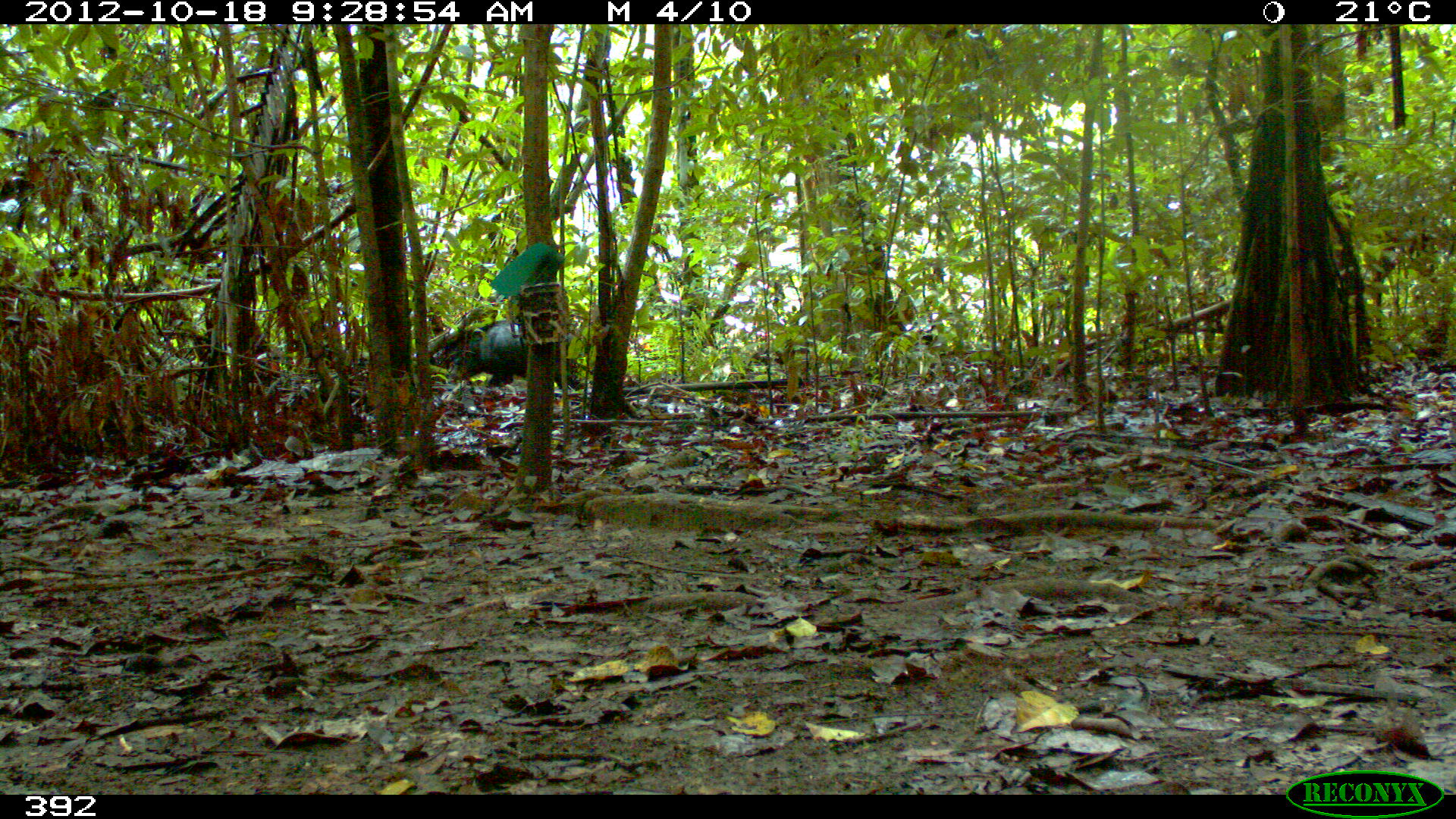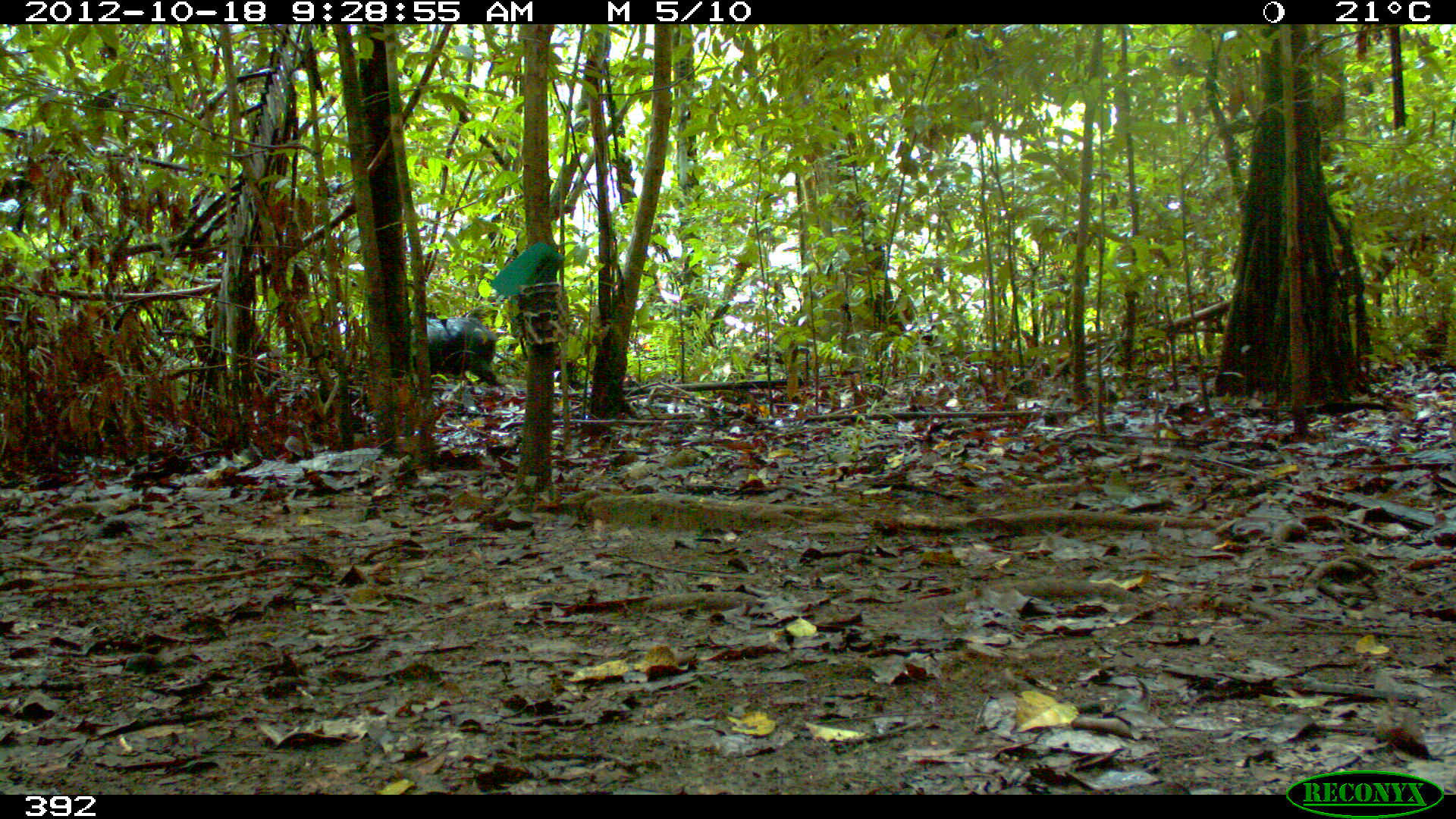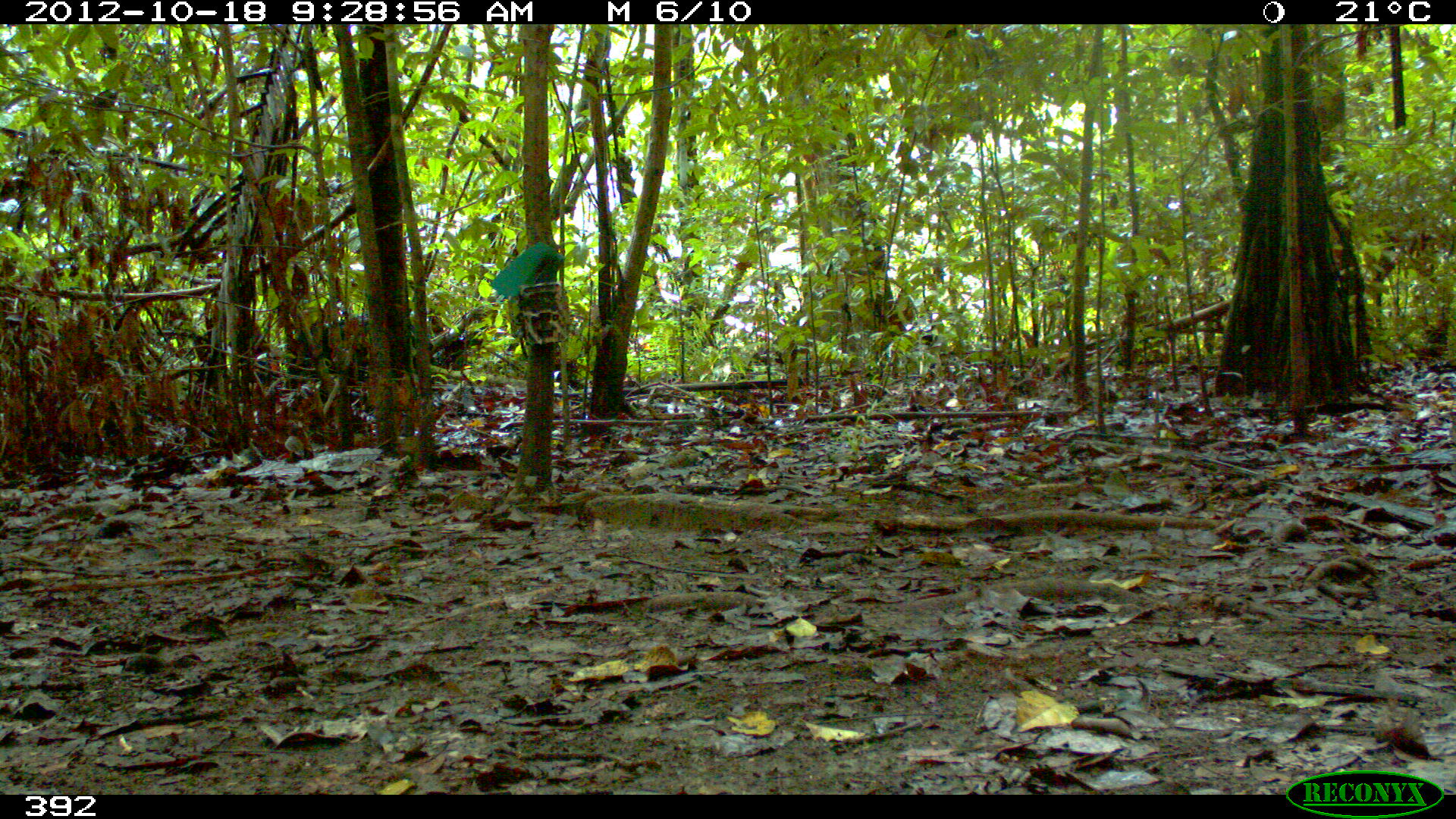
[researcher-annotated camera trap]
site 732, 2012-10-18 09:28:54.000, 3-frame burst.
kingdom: Animalia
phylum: Chordata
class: Mammalia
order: Artiodactyla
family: Tayassuidae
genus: Tayassu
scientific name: Tayassu pecari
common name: white-lipped peccary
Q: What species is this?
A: Tayassu pecari (white-lipped peccary).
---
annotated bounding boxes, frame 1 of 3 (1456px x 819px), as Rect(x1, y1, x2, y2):
tayassu pecari: Rect(443, 317, 587, 398)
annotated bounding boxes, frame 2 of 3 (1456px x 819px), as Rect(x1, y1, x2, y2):
tayassu pecari: Rect(406, 312, 503, 394)